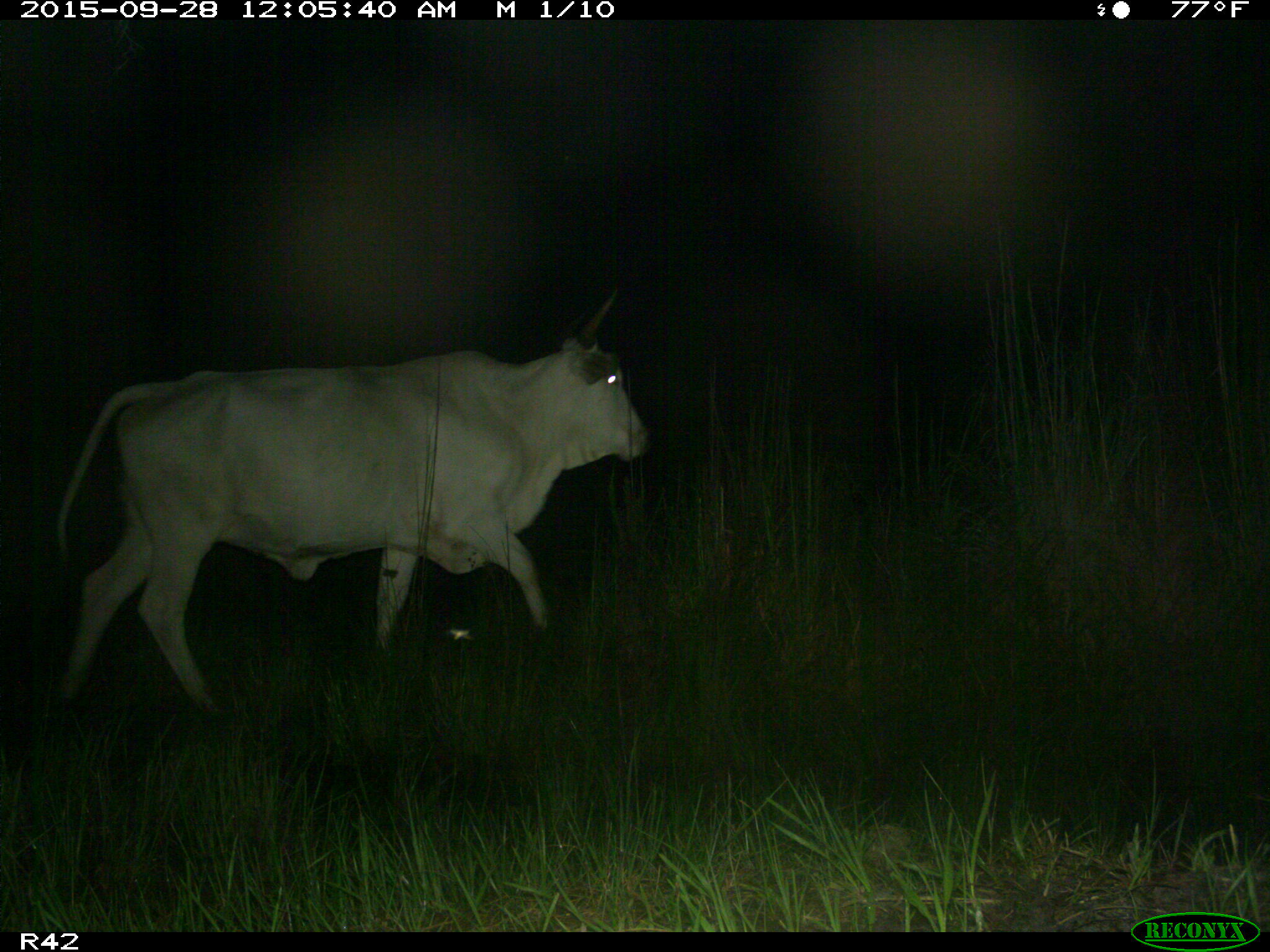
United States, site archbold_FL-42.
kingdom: Animalia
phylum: Chordata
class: Mammalia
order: Artiodactyla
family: Bovidae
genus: Bos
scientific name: Bos taurus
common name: domestic cow